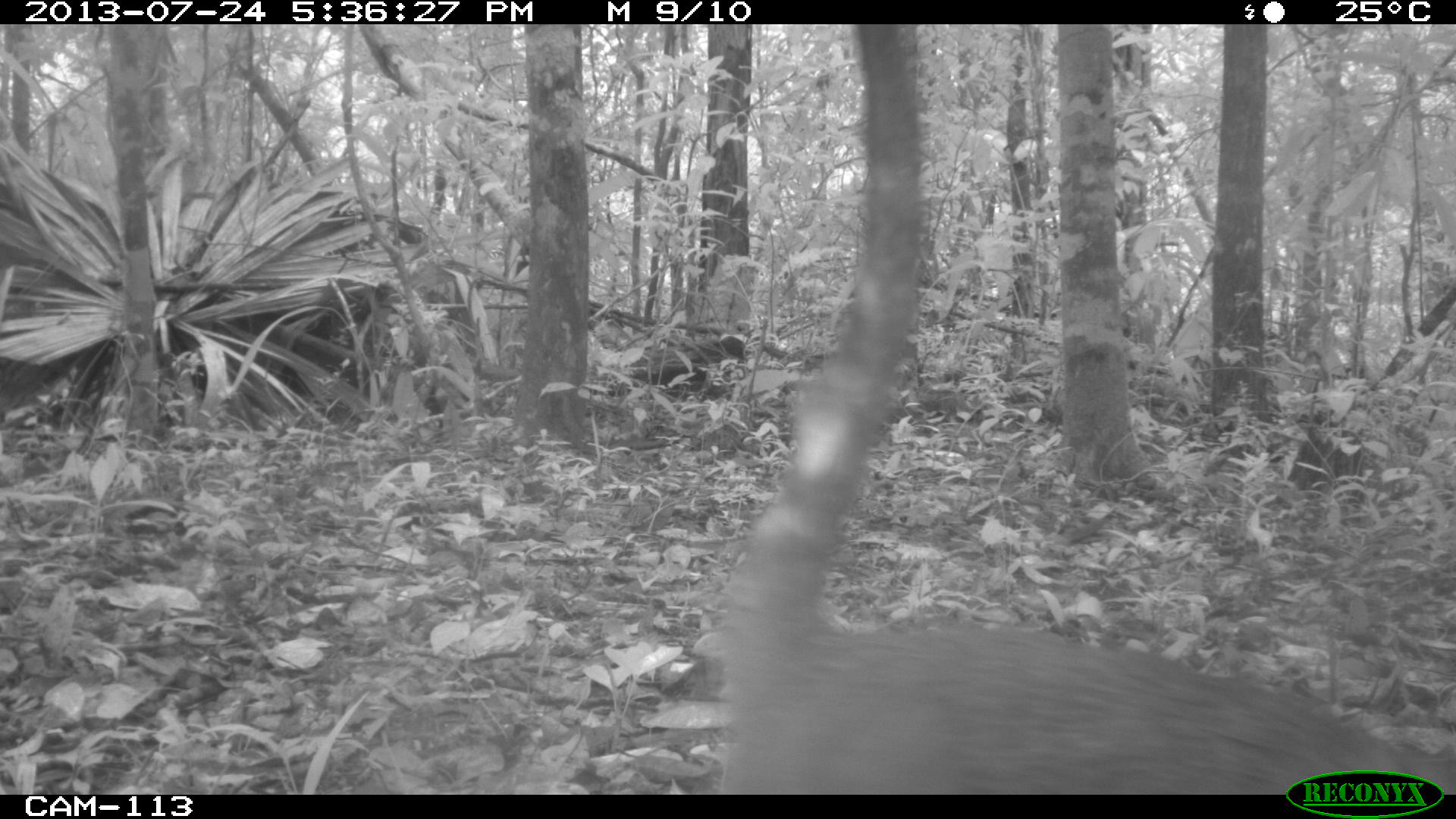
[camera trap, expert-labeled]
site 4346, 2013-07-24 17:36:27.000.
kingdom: Animalia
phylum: Chordata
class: Mammalia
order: Carnivora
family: Procyonidae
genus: Nasua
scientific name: Nasua narica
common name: white-nosed coati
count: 1